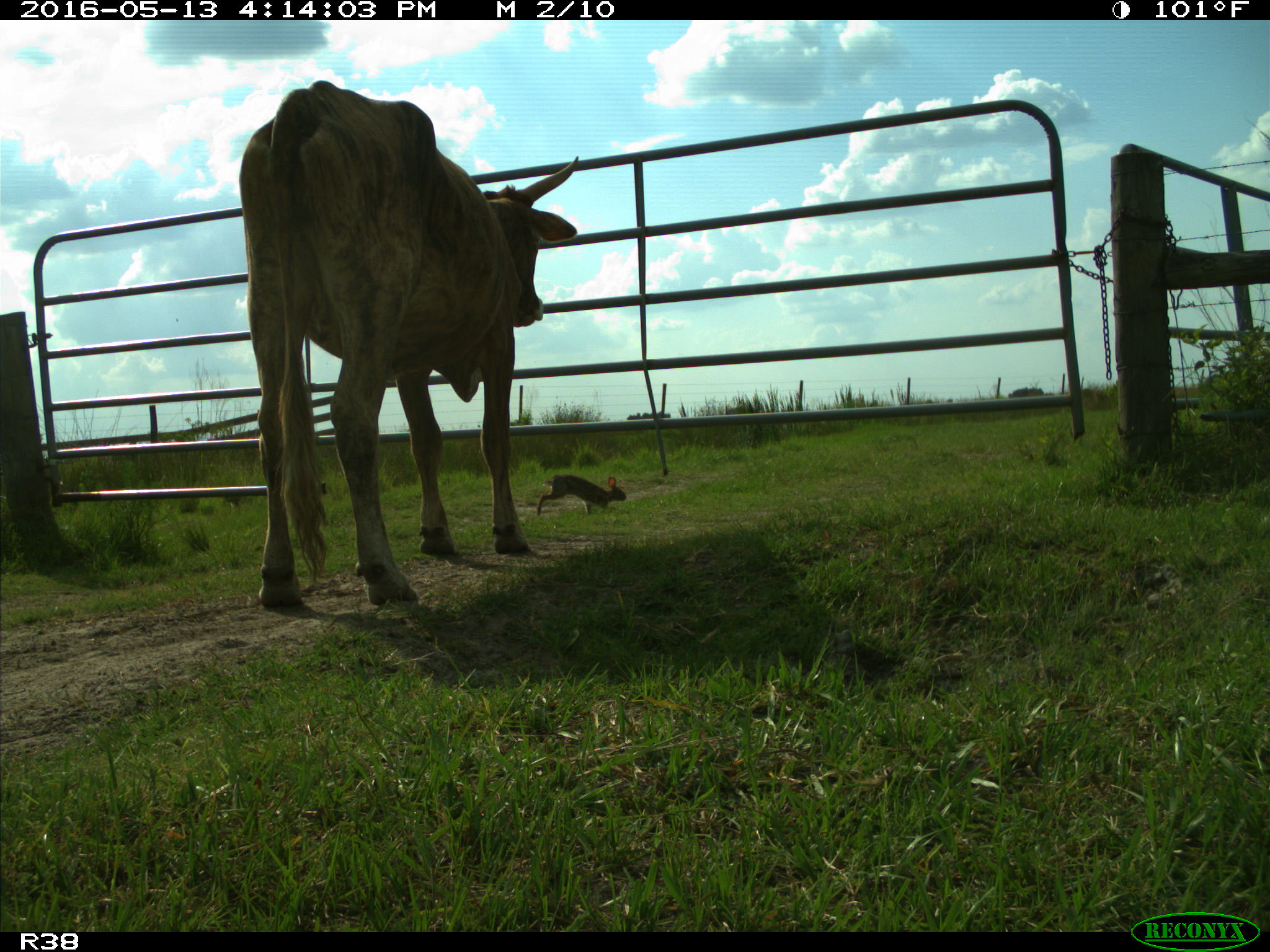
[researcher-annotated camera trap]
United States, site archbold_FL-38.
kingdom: Animalia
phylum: Chordata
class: Mammalia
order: Artiodactyla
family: Bovidae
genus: Bos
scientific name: Bos taurus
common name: domestic cow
Bos taurus (domestic cow).